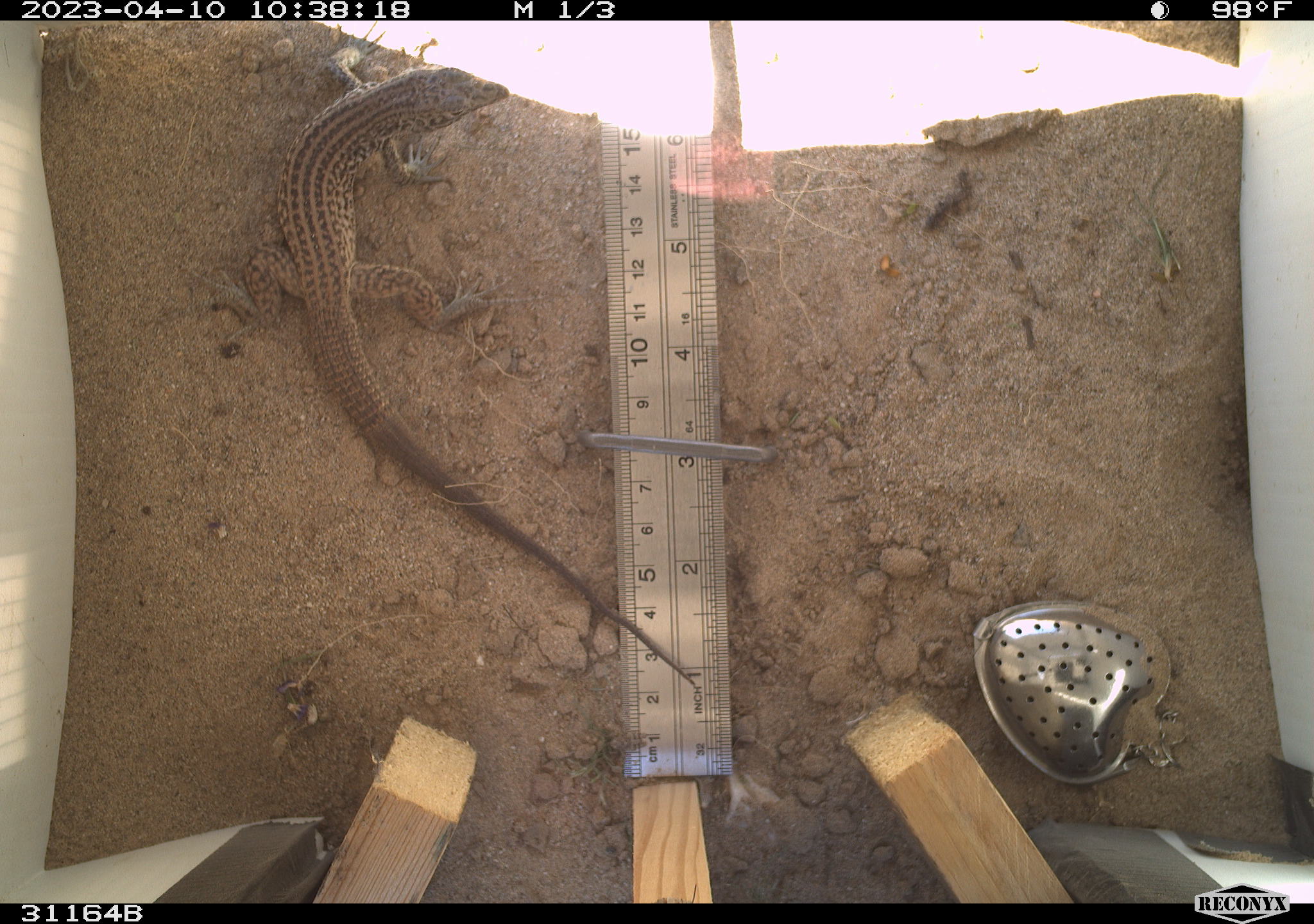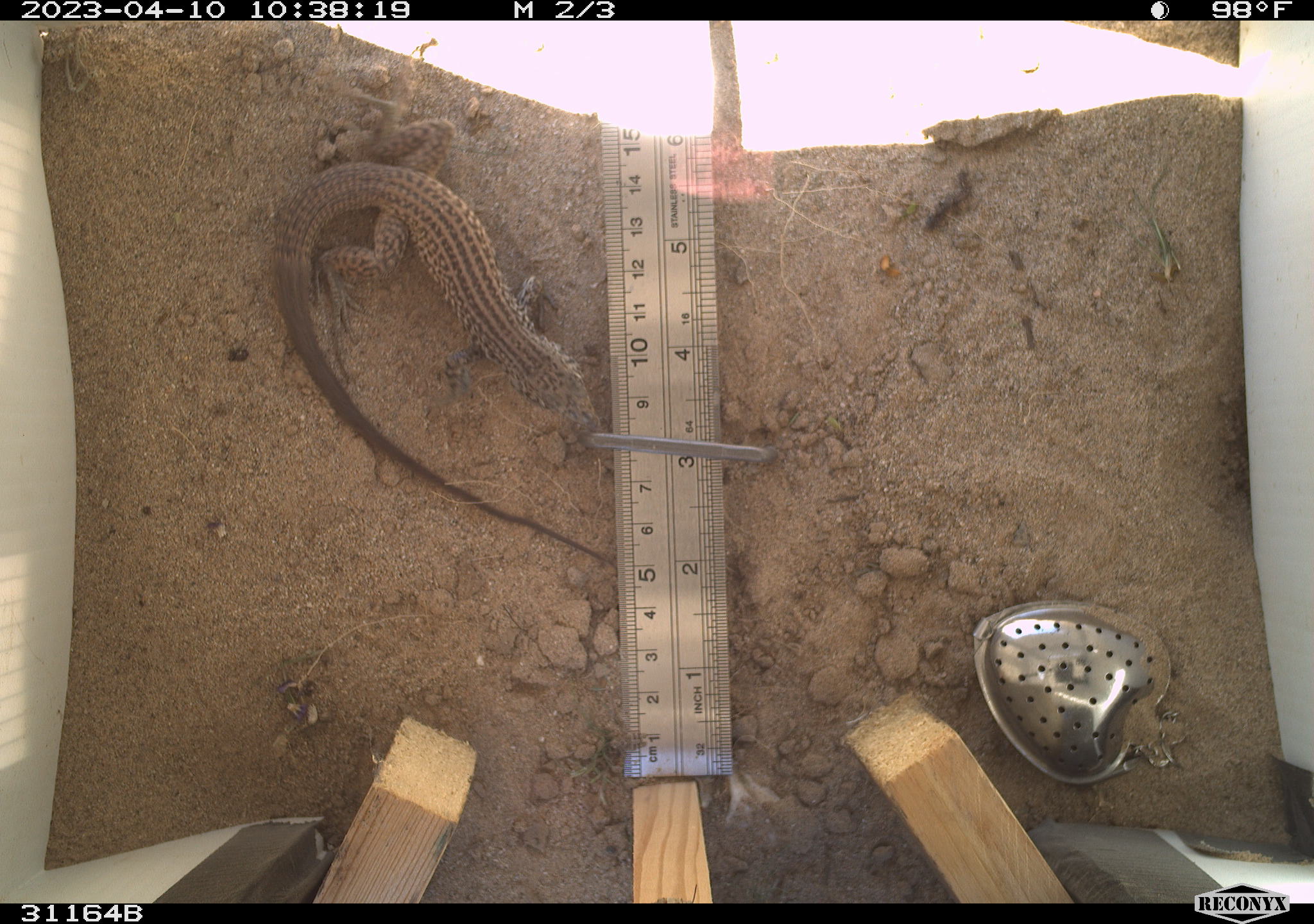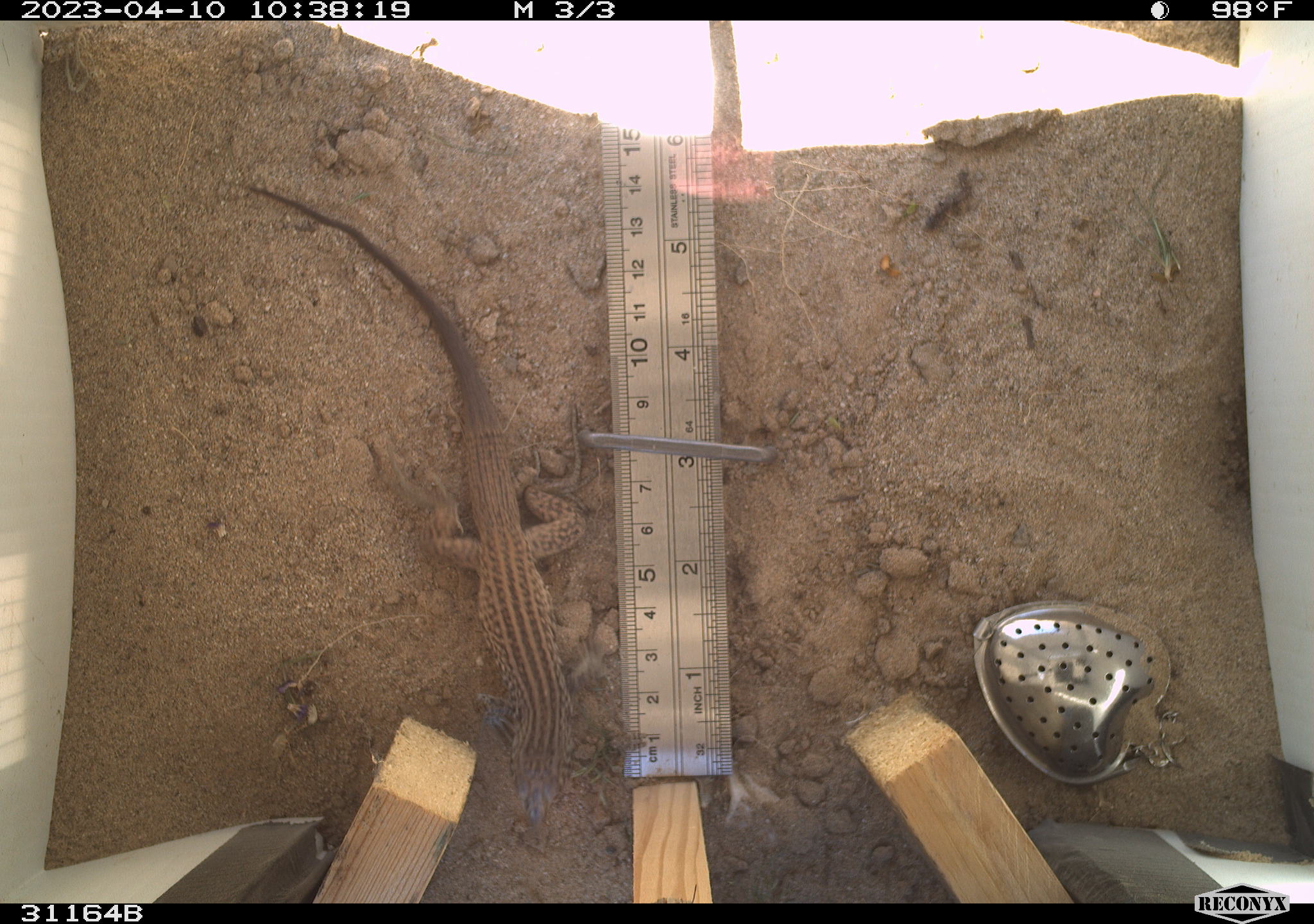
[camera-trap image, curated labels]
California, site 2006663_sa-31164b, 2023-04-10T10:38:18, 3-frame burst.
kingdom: Animalia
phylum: Chordata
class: Reptilia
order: Squamata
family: Teiidae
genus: Aspidoscelis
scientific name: Aspidoscelis tigris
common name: western whiptail